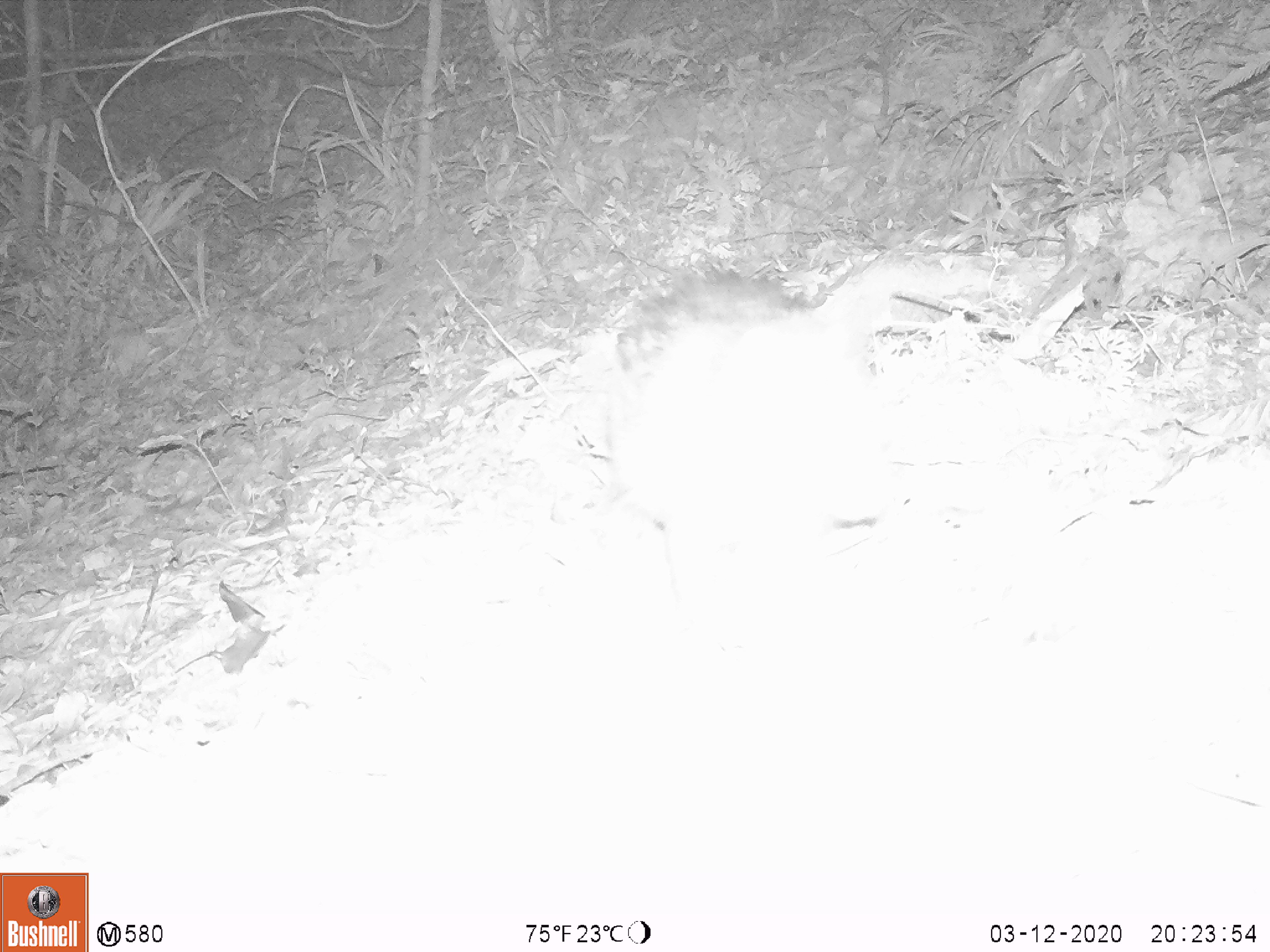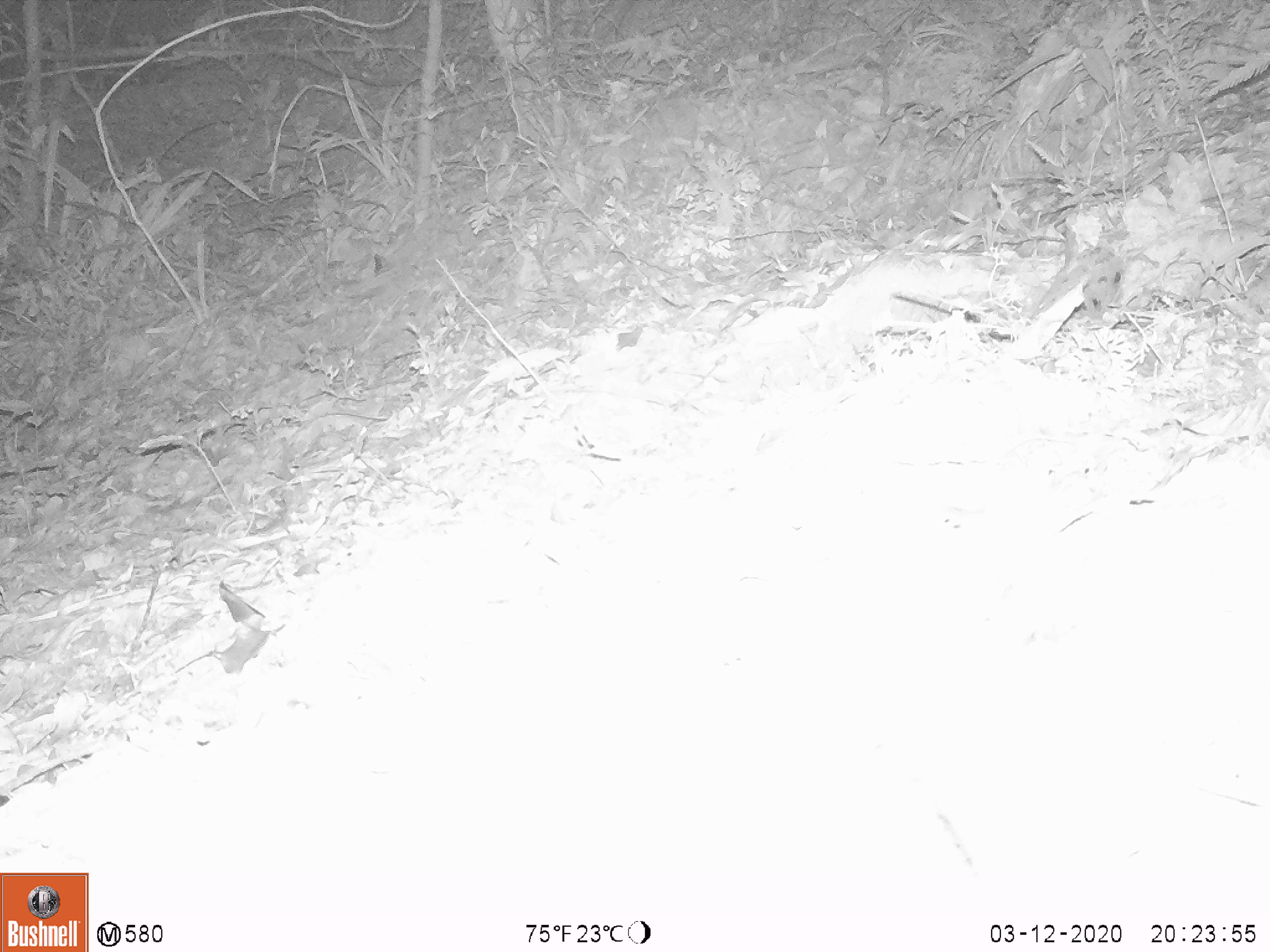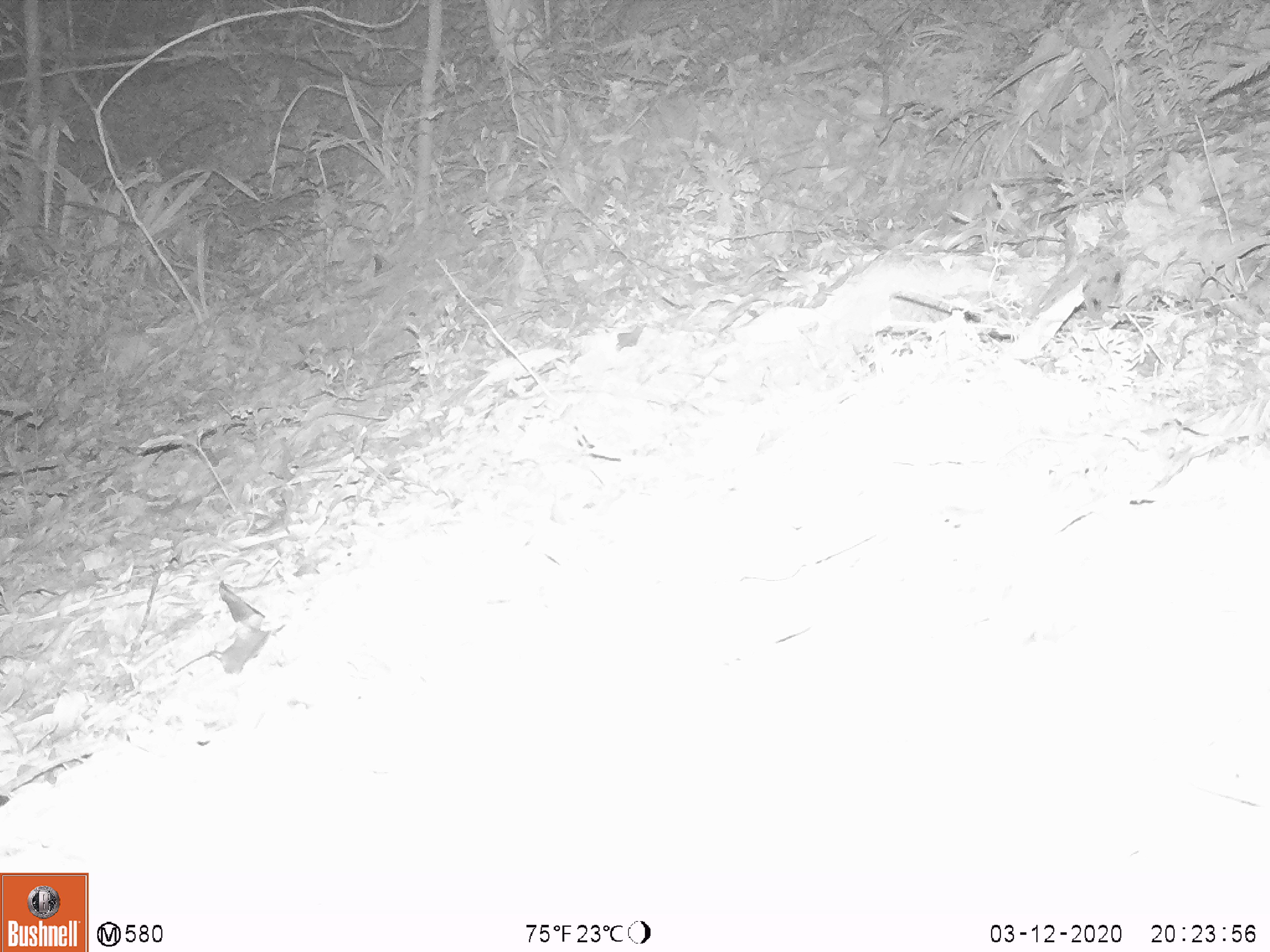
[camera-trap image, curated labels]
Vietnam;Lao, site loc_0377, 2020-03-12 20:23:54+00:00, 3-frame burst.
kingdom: Animalia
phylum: Chordata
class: Mammalia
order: Rodentia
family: Muridae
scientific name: Muridae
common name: old-world mice and rats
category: unidentified murid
Unidentified murid (old-world mice and rats) (Muridae). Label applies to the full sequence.